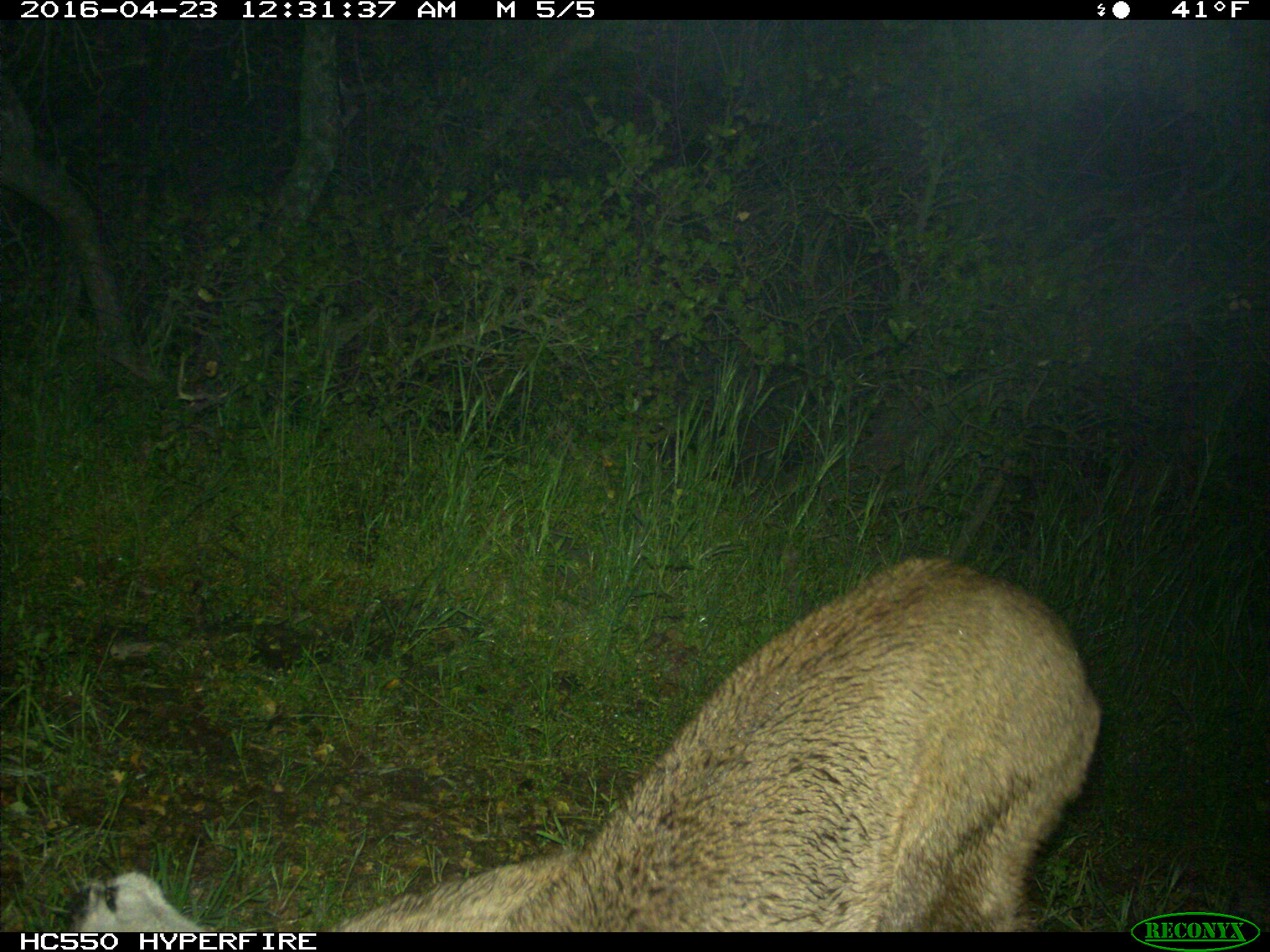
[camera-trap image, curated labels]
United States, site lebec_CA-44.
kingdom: Animalia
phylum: Chordata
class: Mammalia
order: Carnivora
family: Felidae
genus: Puma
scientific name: Puma concolor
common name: mountain lion